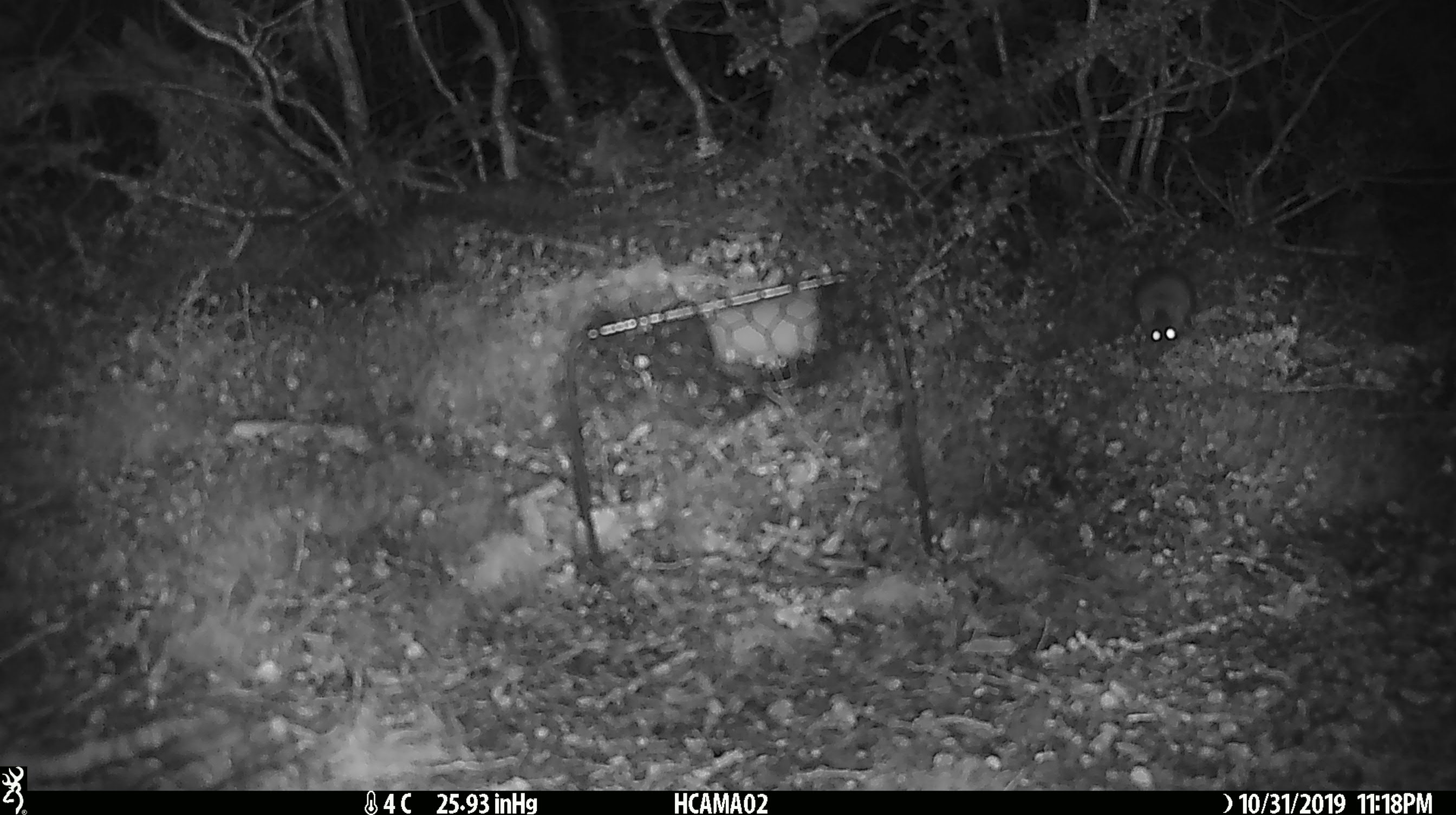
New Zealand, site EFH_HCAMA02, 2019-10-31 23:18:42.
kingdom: Animalia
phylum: Chordata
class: Mammalia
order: Rodentia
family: Muridae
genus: Mus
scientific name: Mus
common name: mouse